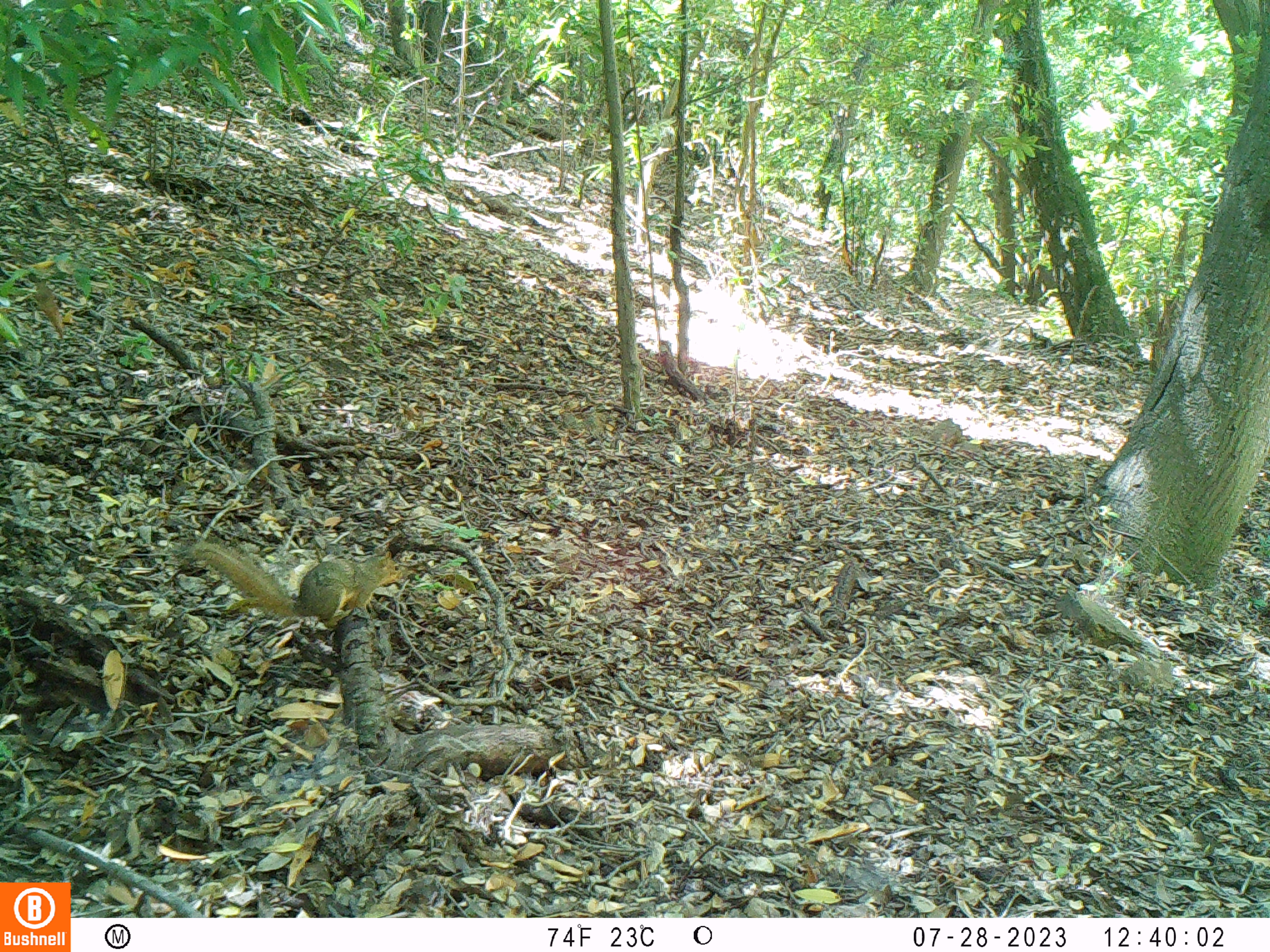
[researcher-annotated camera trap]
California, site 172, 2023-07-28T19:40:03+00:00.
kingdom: Animalia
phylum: Chordata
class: Mammalia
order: Rodentia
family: Sciuridae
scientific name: Sciuridae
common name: squirrel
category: unknown squirrel